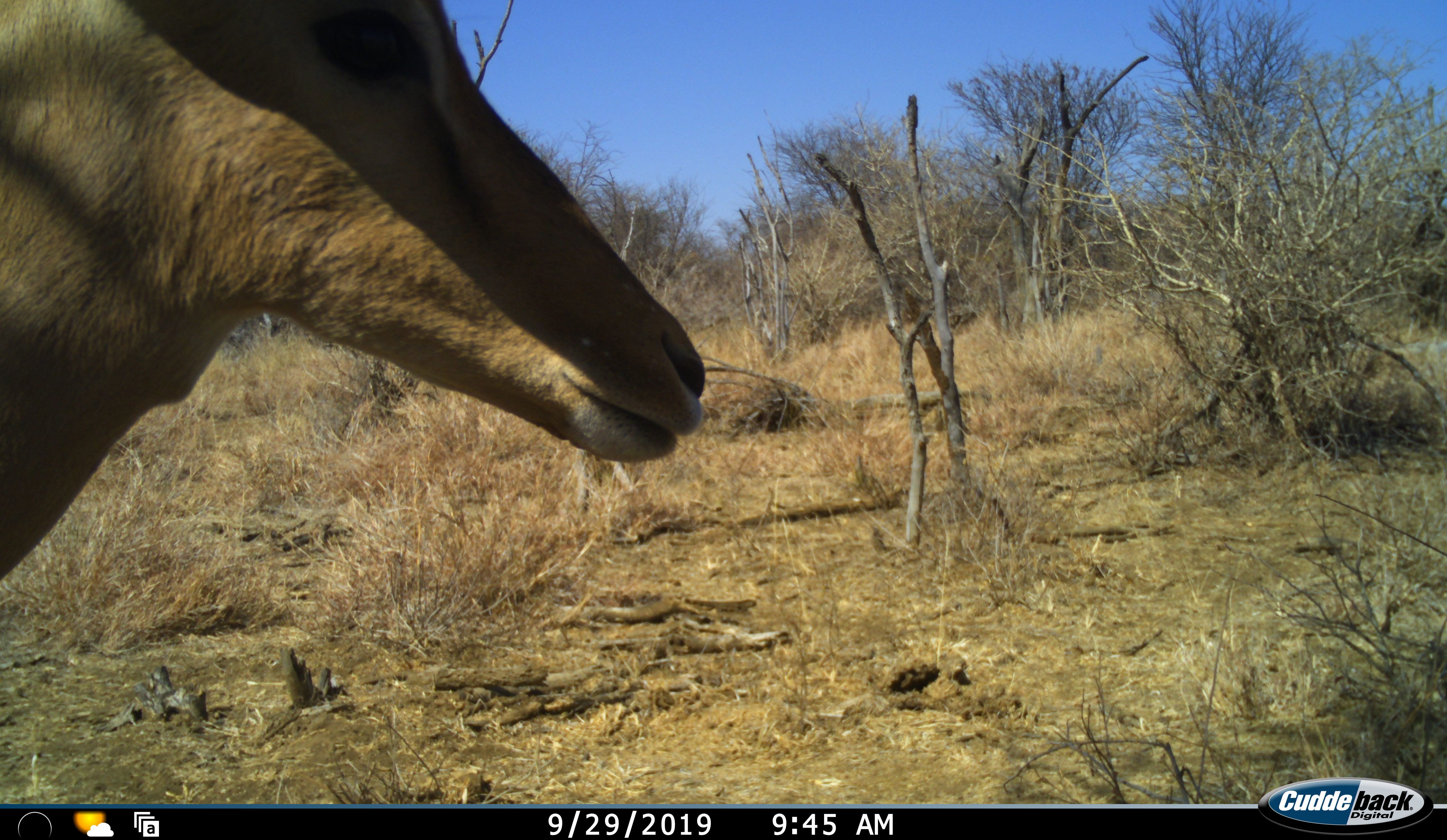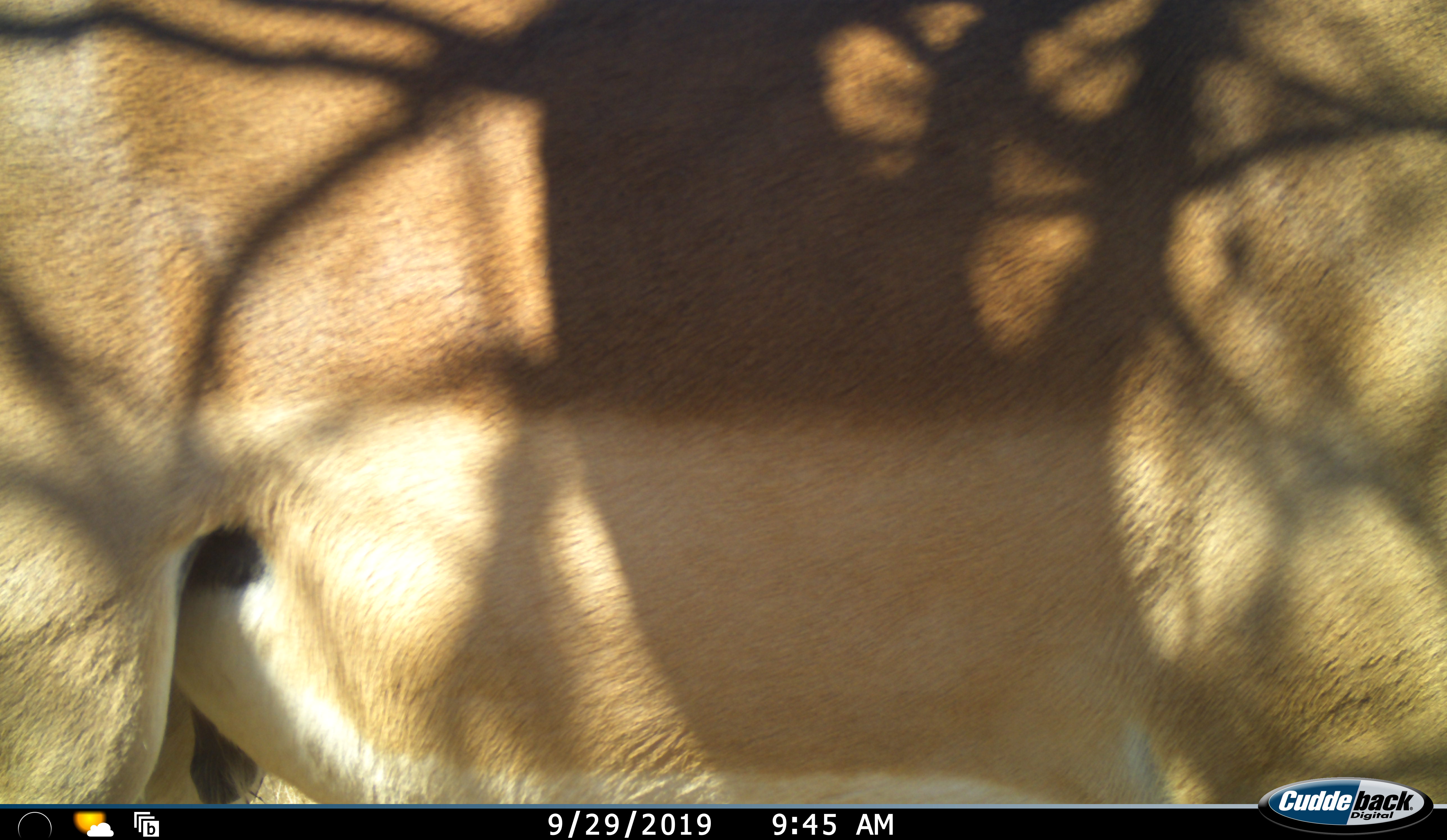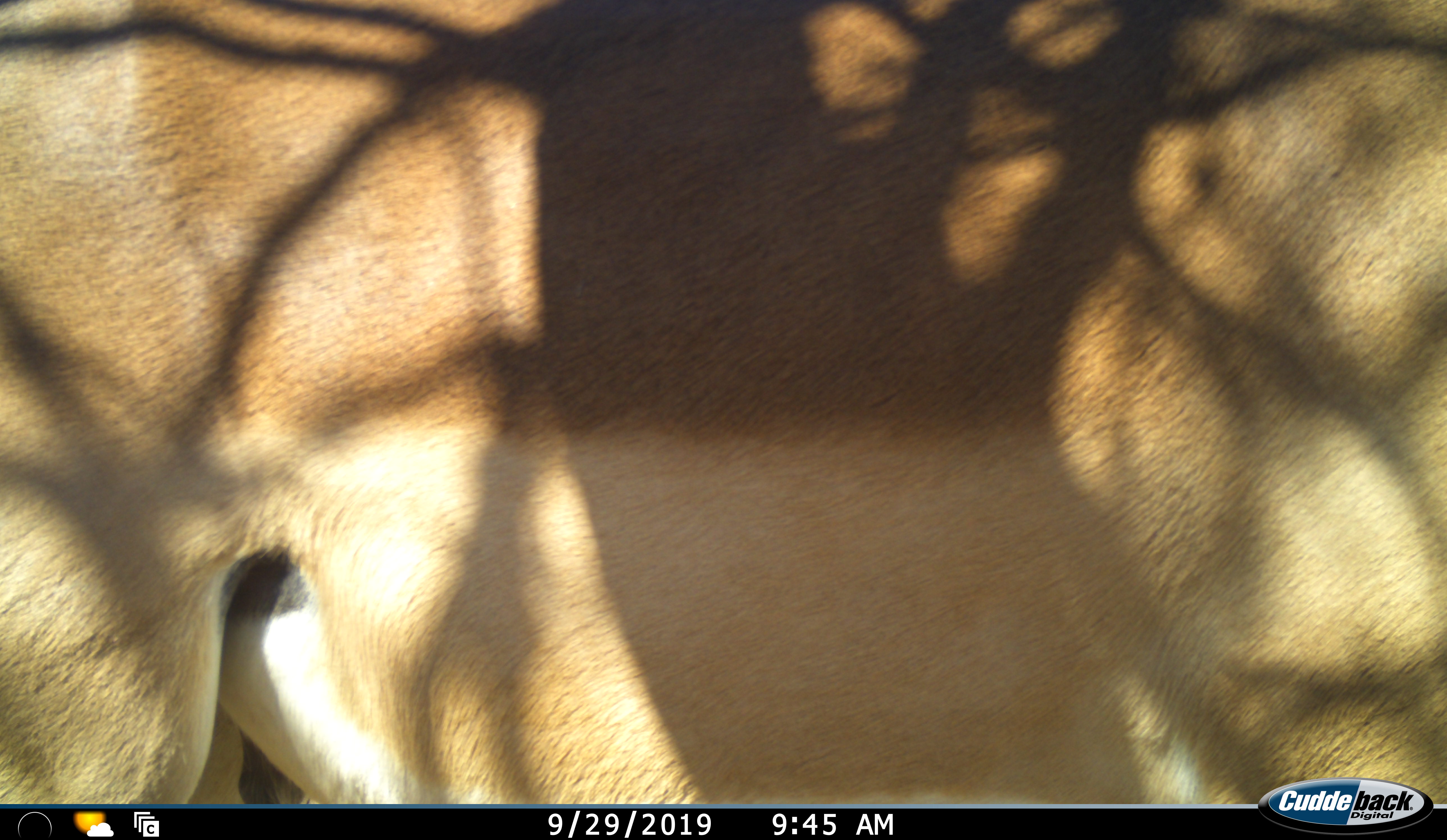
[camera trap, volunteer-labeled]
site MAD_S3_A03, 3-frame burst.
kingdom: Animalia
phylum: Chordata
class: Mammalia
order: Artiodactyla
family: Bovidae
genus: Aepyceros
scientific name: Aepyceros melampus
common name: impala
Impala (Aepyceros melampus), count 1. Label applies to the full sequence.